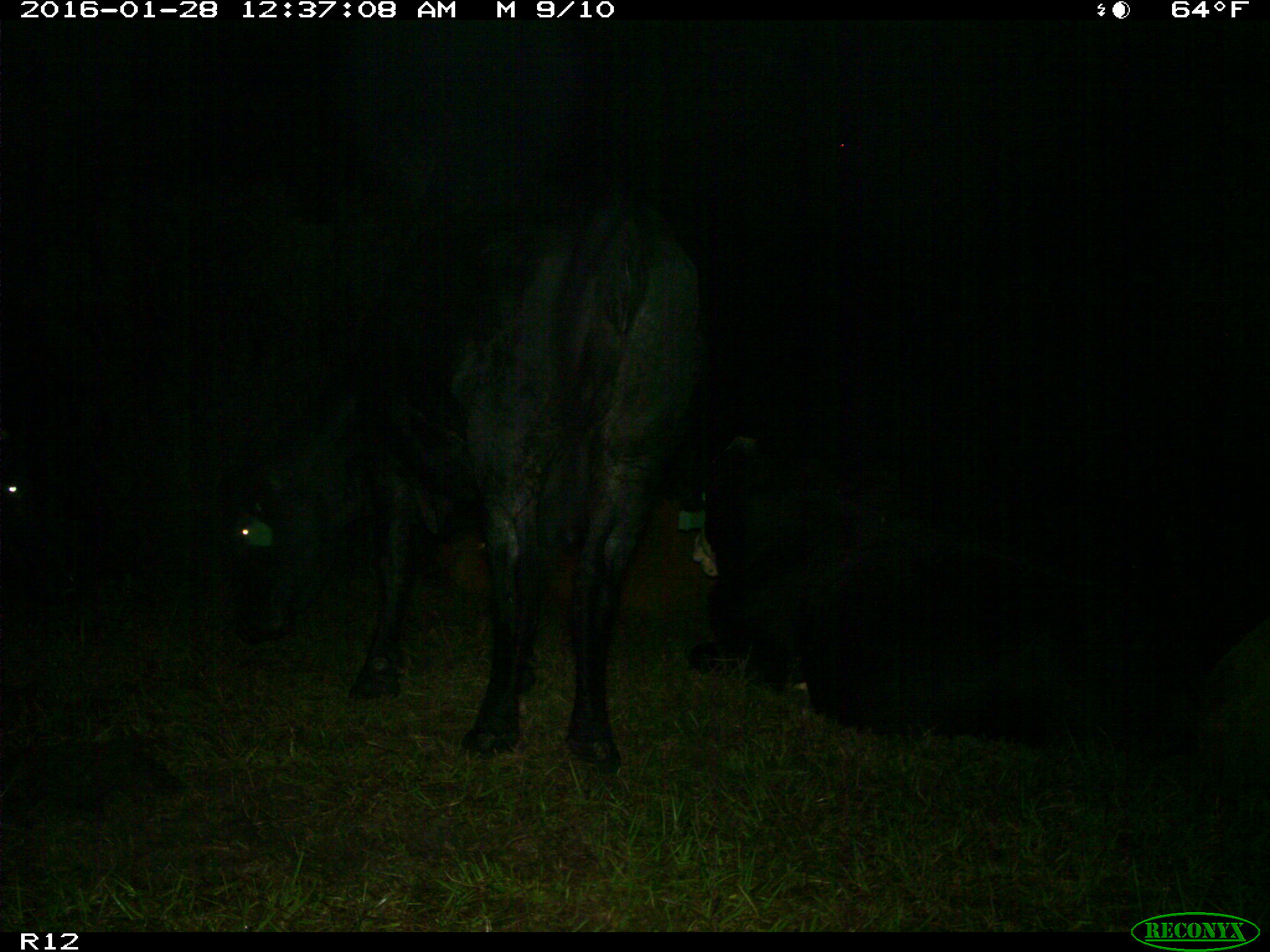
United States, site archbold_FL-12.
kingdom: Animalia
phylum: Chordata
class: Mammalia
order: Artiodactyla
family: Bovidae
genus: Bos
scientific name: Bos taurus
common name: domestic cow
Bos taurus (domestic cow).